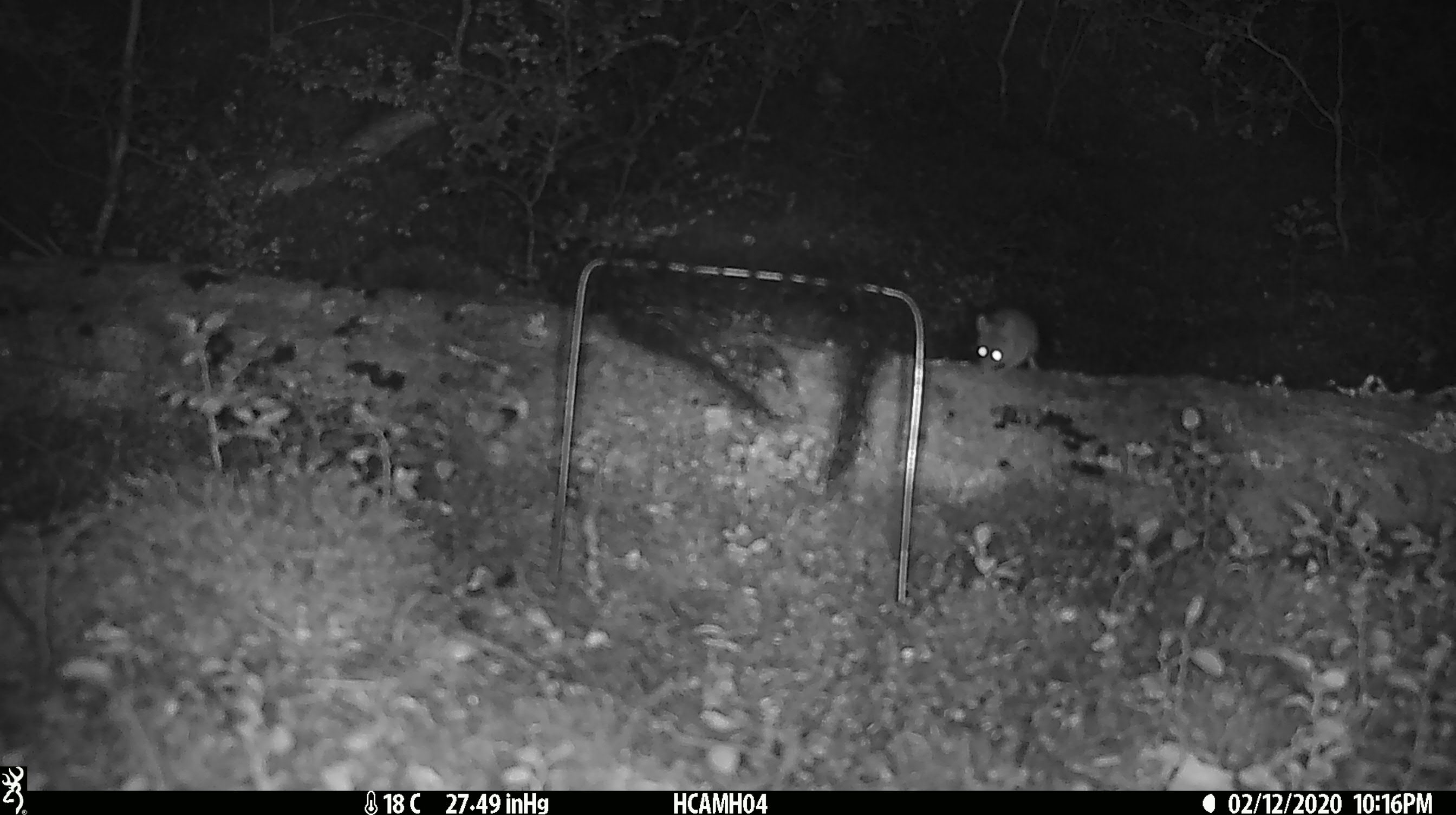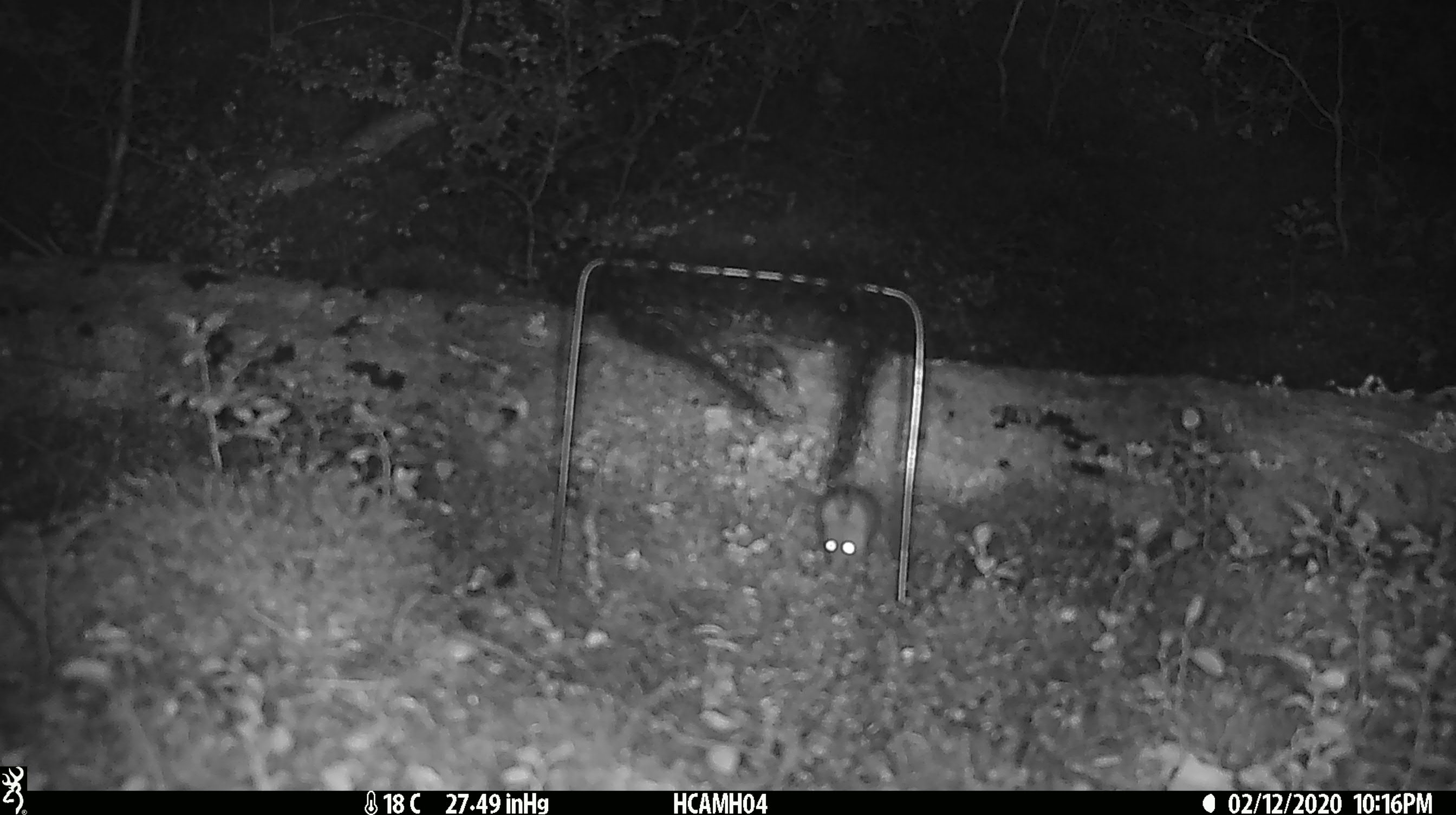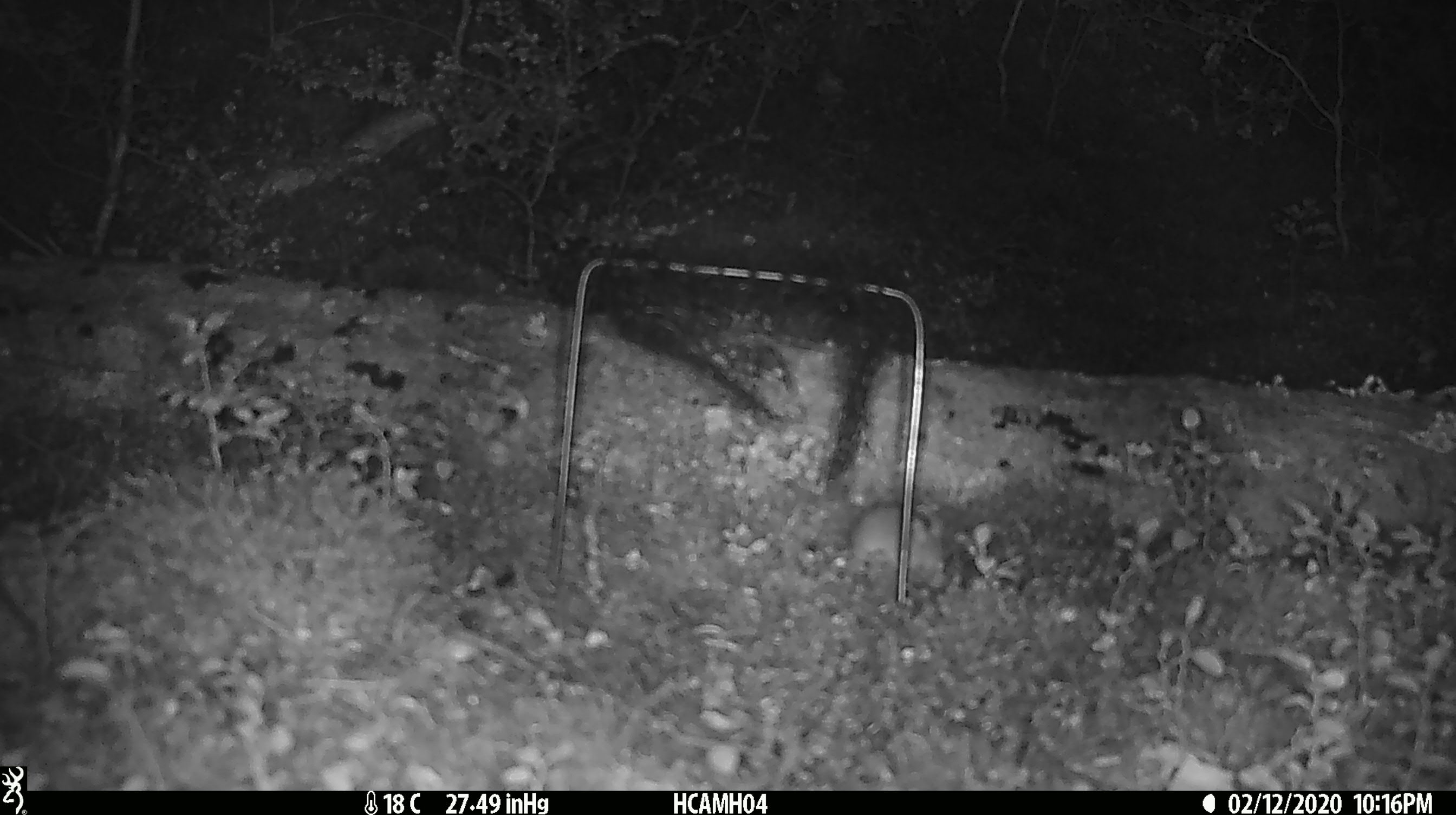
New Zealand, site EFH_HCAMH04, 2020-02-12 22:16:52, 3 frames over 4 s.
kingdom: Animalia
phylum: Chordata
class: Mammalia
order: Rodentia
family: Muridae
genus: Mus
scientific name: Mus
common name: mouse